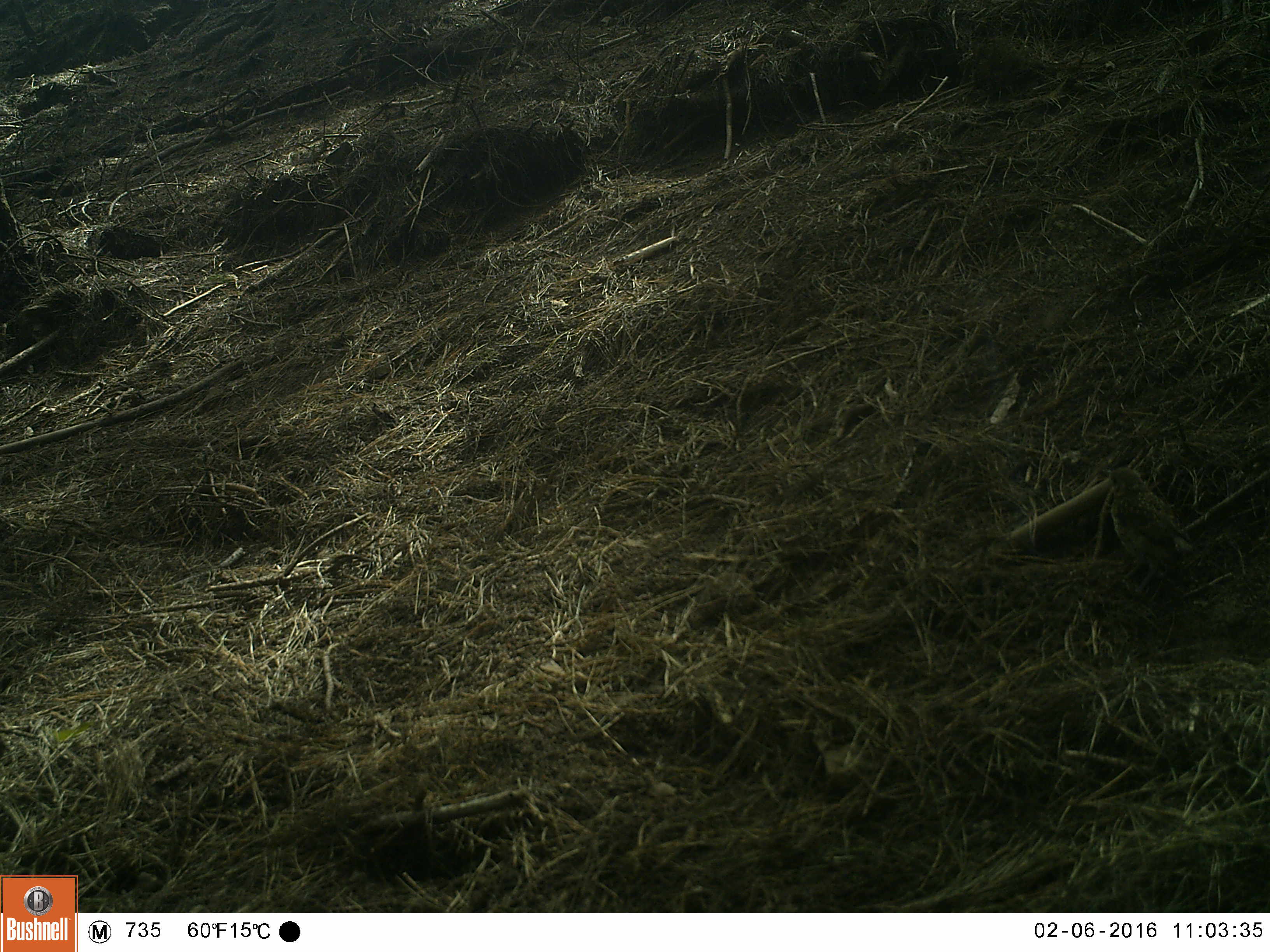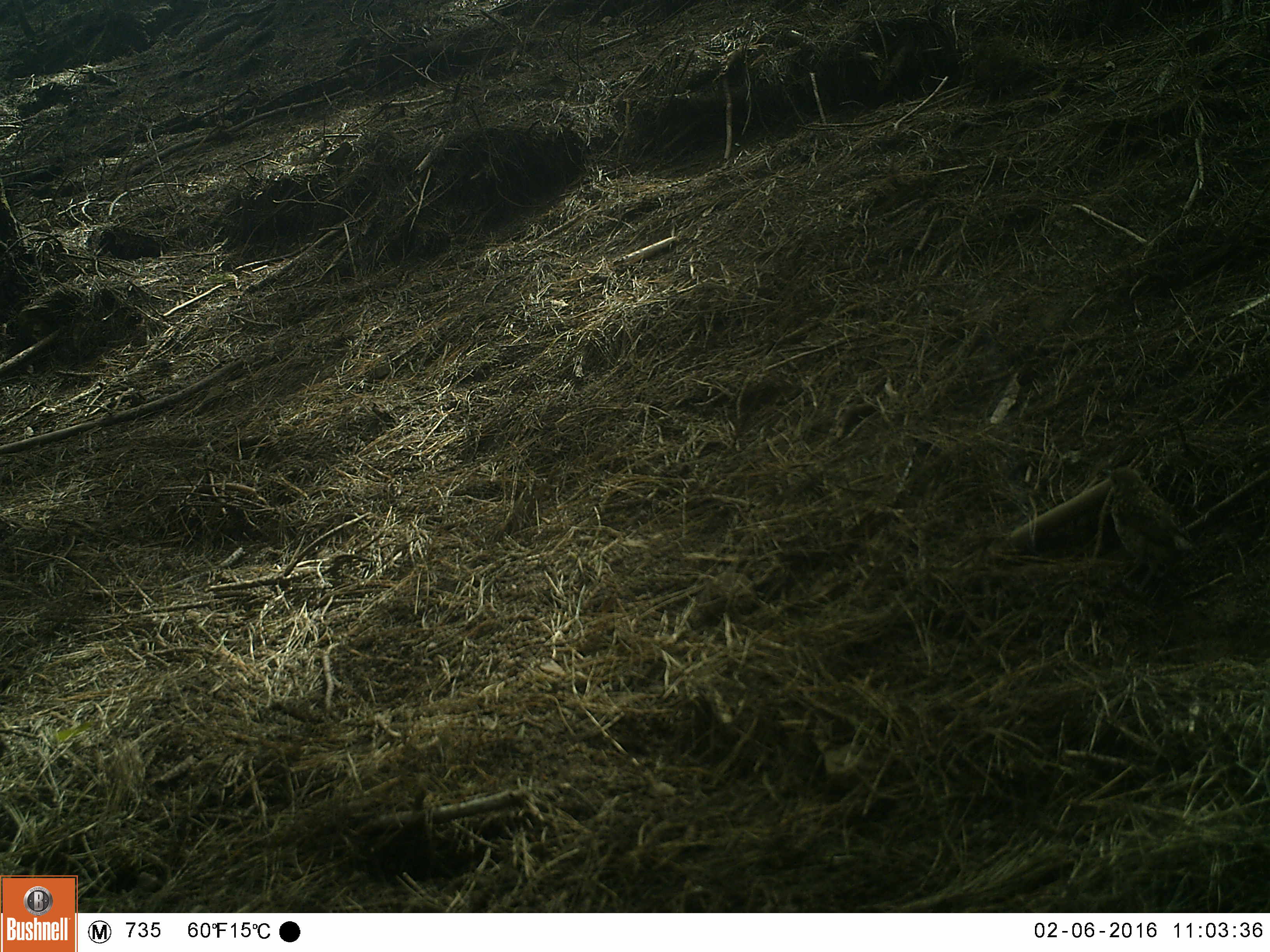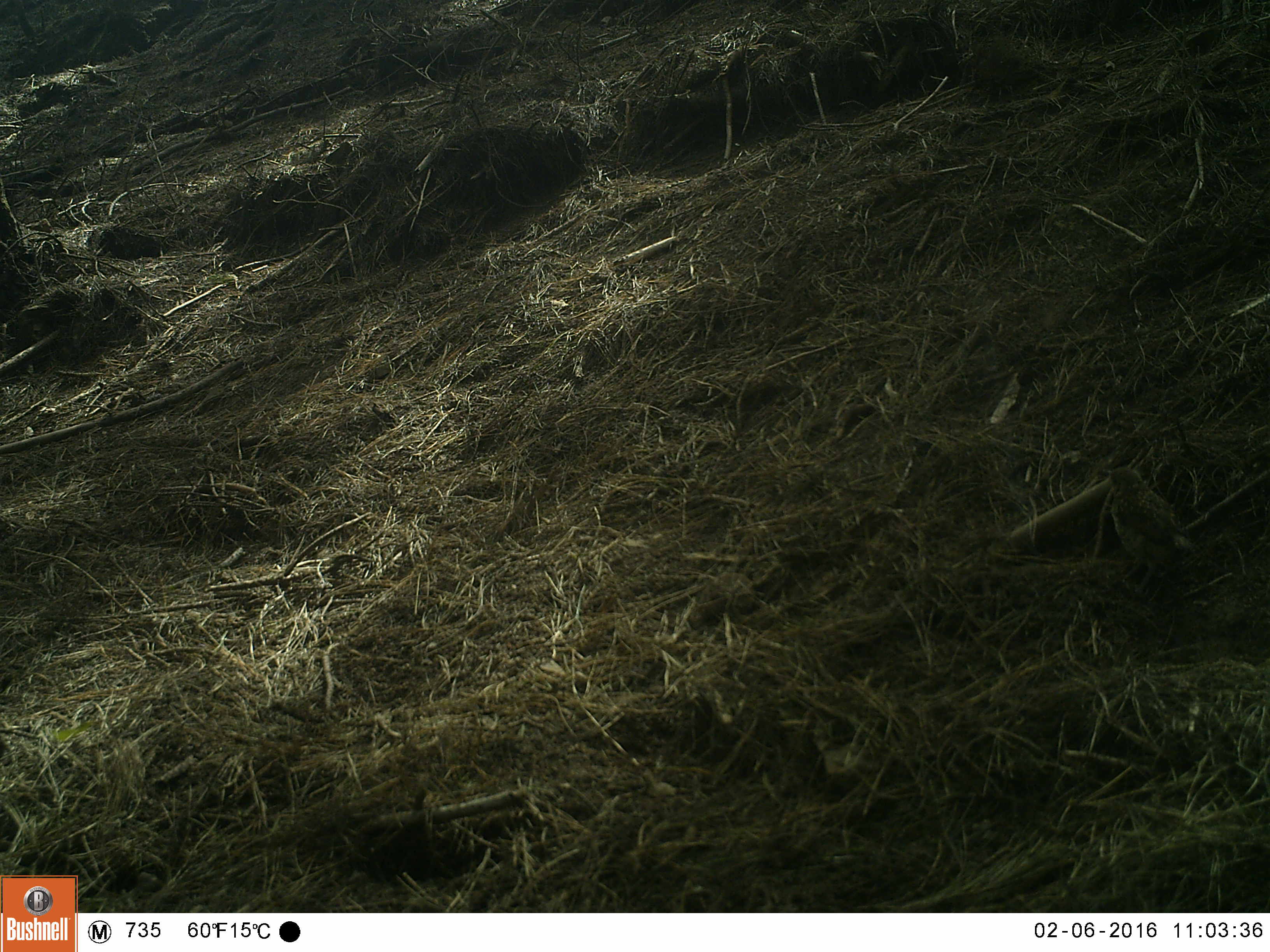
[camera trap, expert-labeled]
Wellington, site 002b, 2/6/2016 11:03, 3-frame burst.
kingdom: Animalia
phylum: Chordata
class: Aves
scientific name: Aves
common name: bird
Bird (Aves).